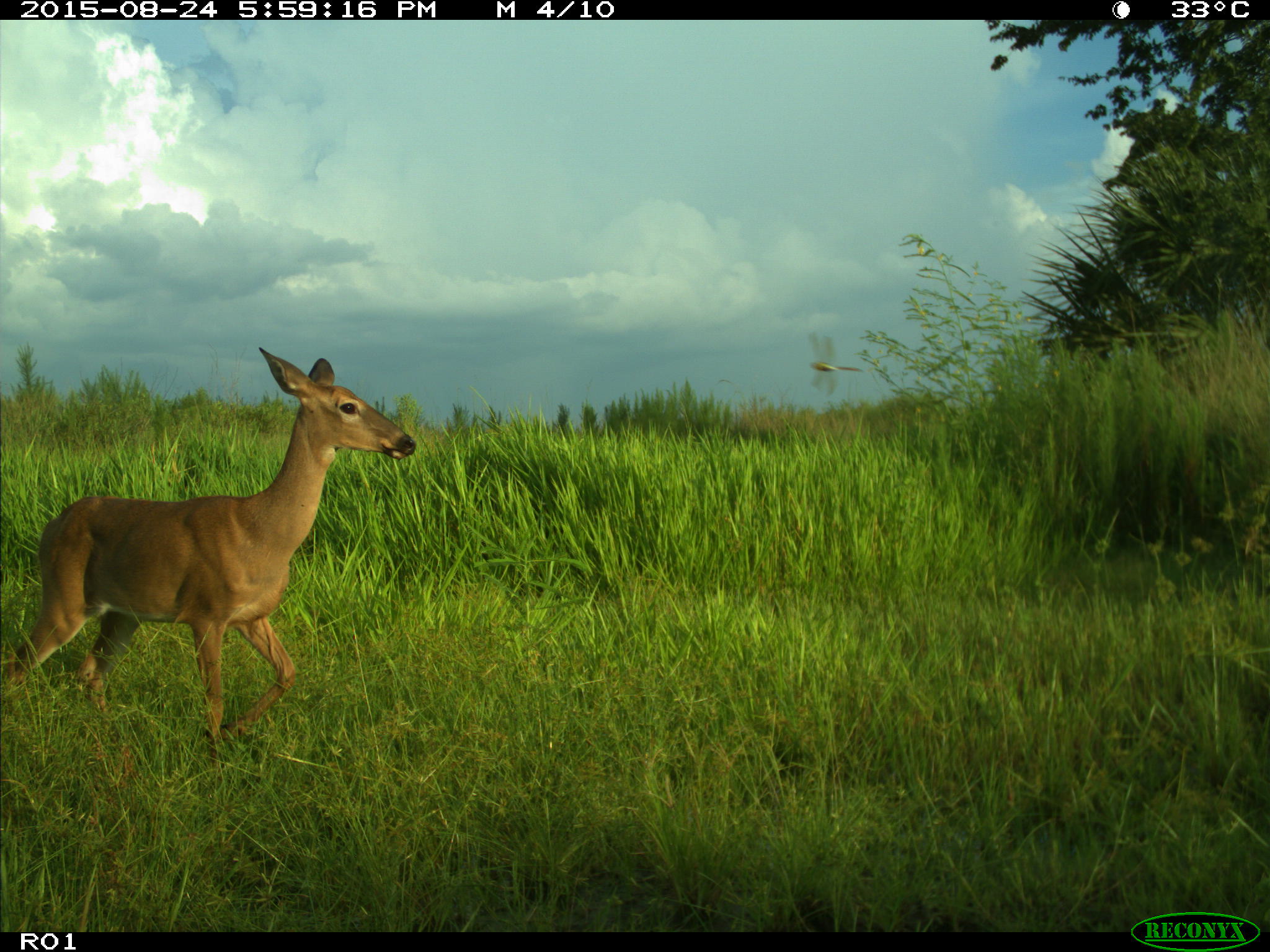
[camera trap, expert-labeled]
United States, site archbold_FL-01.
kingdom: Animalia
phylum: Chordata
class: Mammalia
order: Artiodactyla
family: Cervidae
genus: Odocoileus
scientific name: Odocoileus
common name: deer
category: unidentified deer